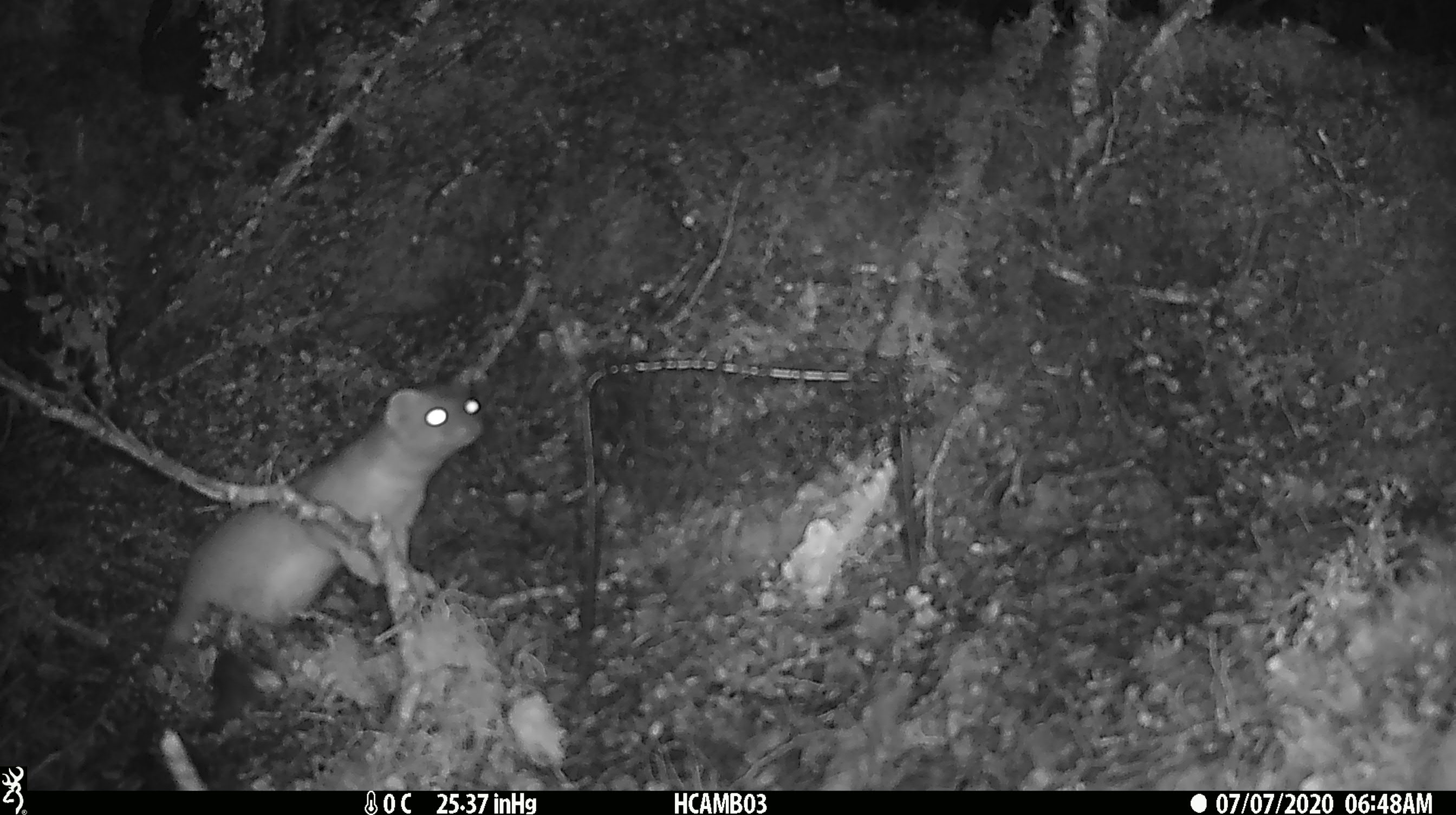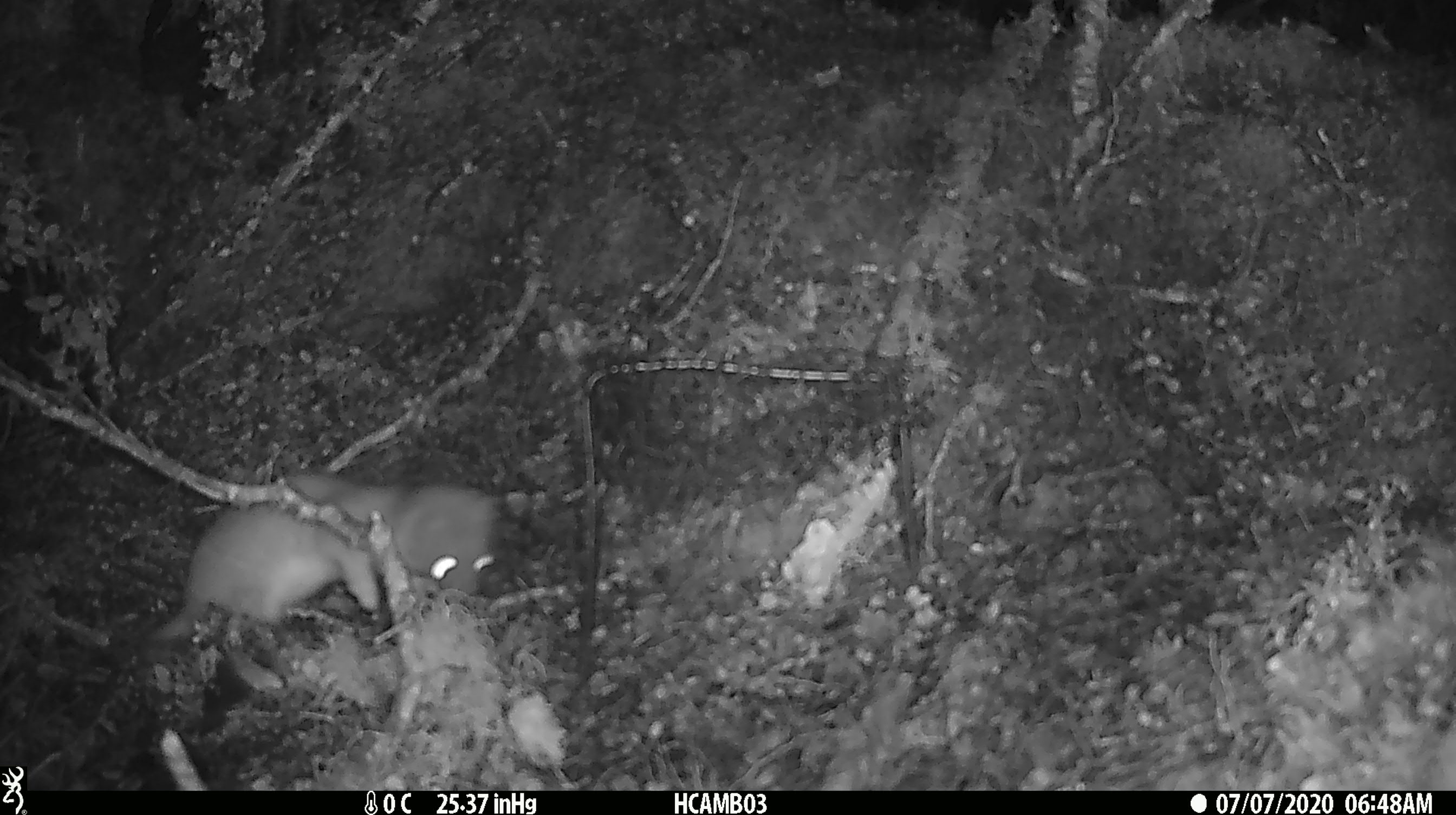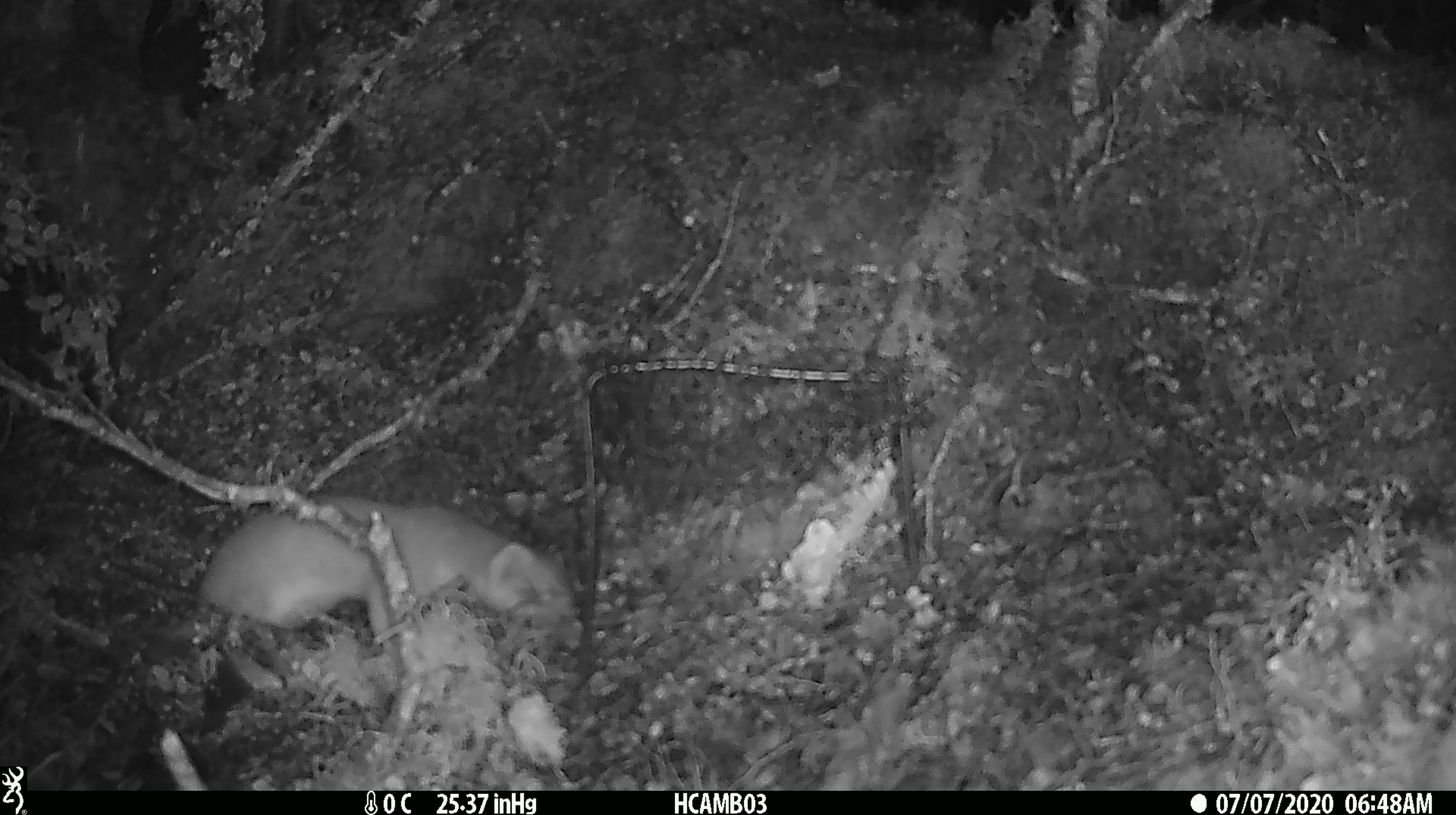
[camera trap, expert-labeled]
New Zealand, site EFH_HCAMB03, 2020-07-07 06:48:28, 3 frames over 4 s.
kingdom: Animalia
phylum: Chordata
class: Mammalia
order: Carnivora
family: Mustelidae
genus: Mustela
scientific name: Mustela erminea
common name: stoat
Stoat (Mustela erminea).